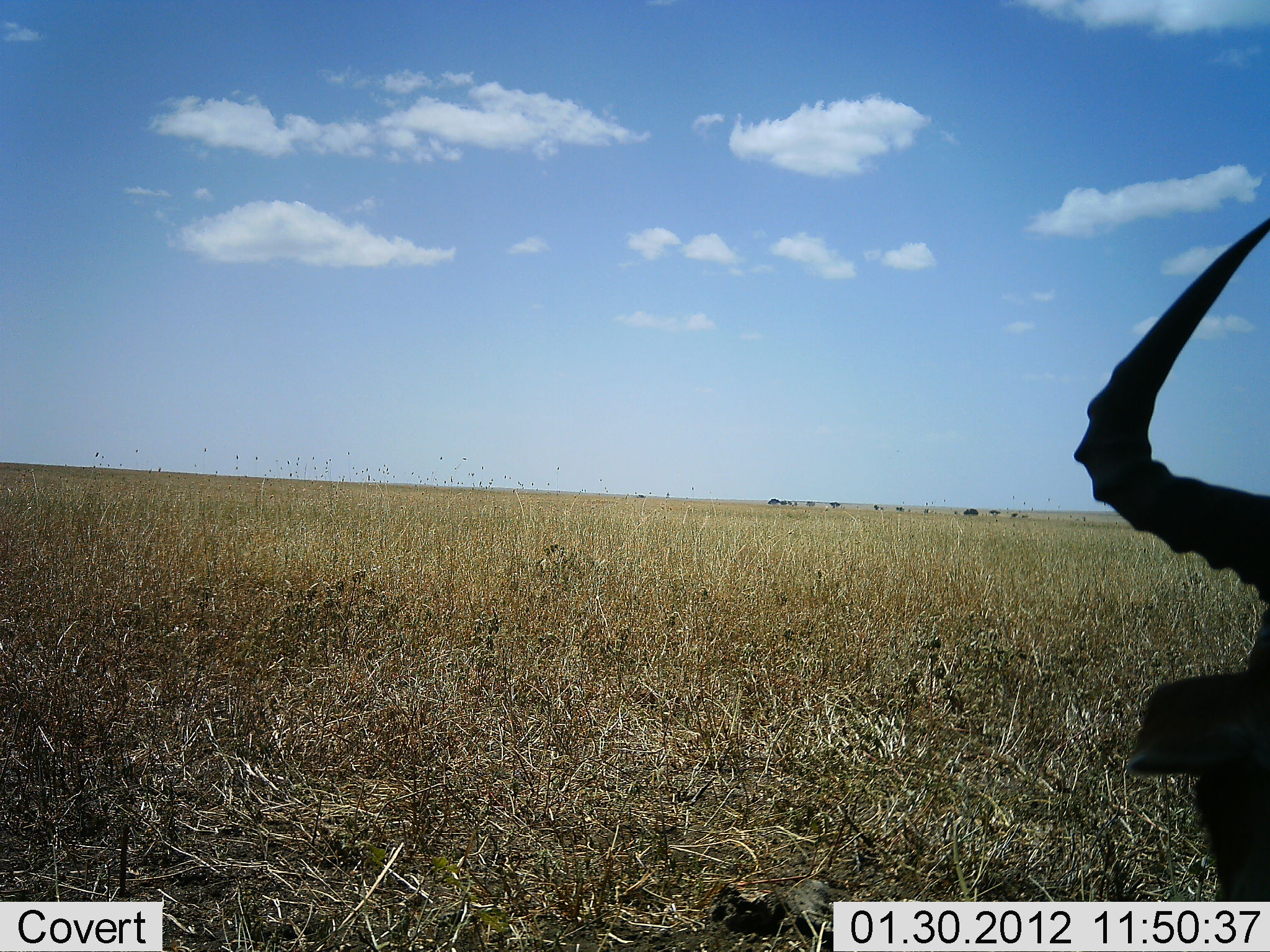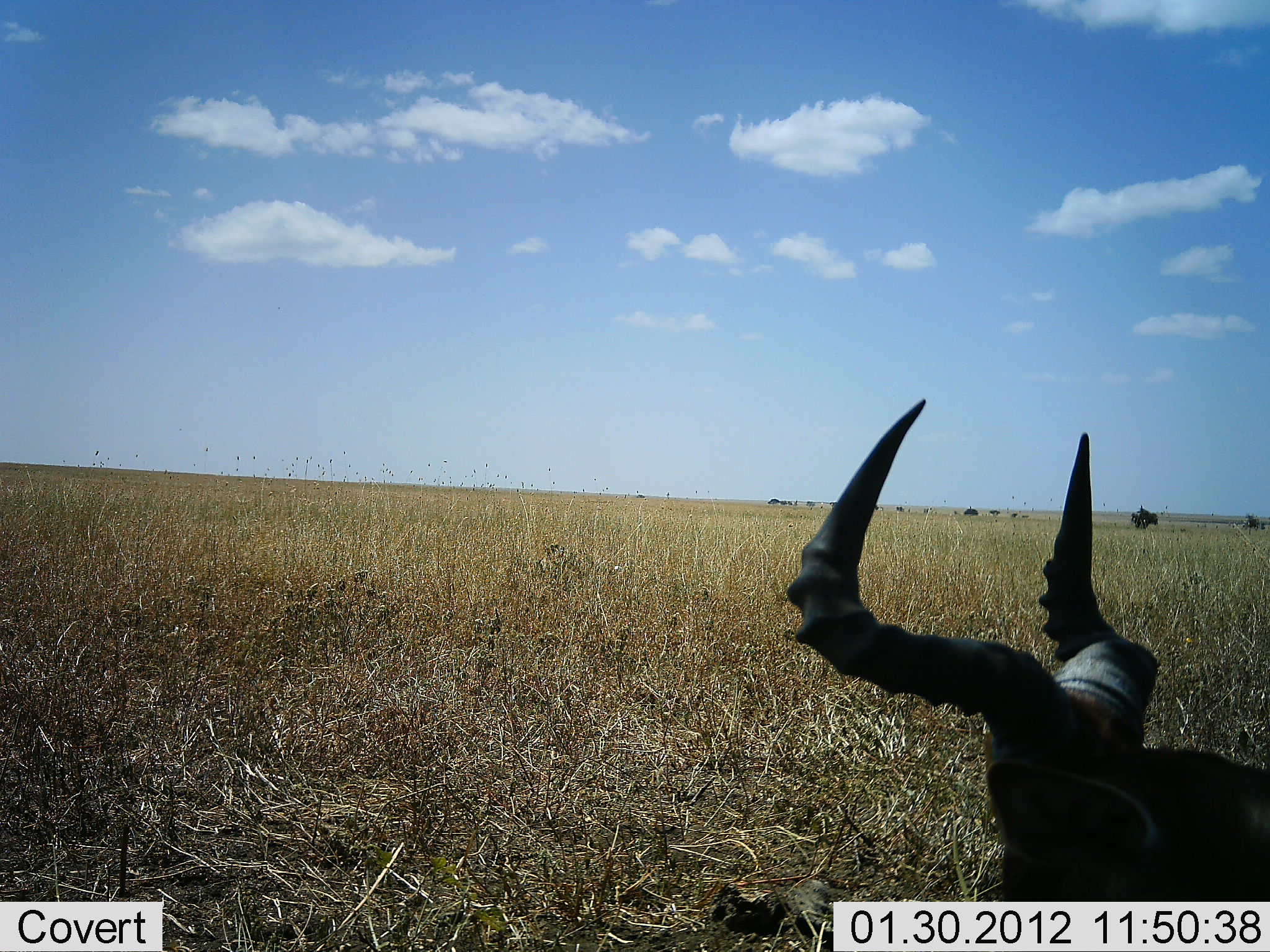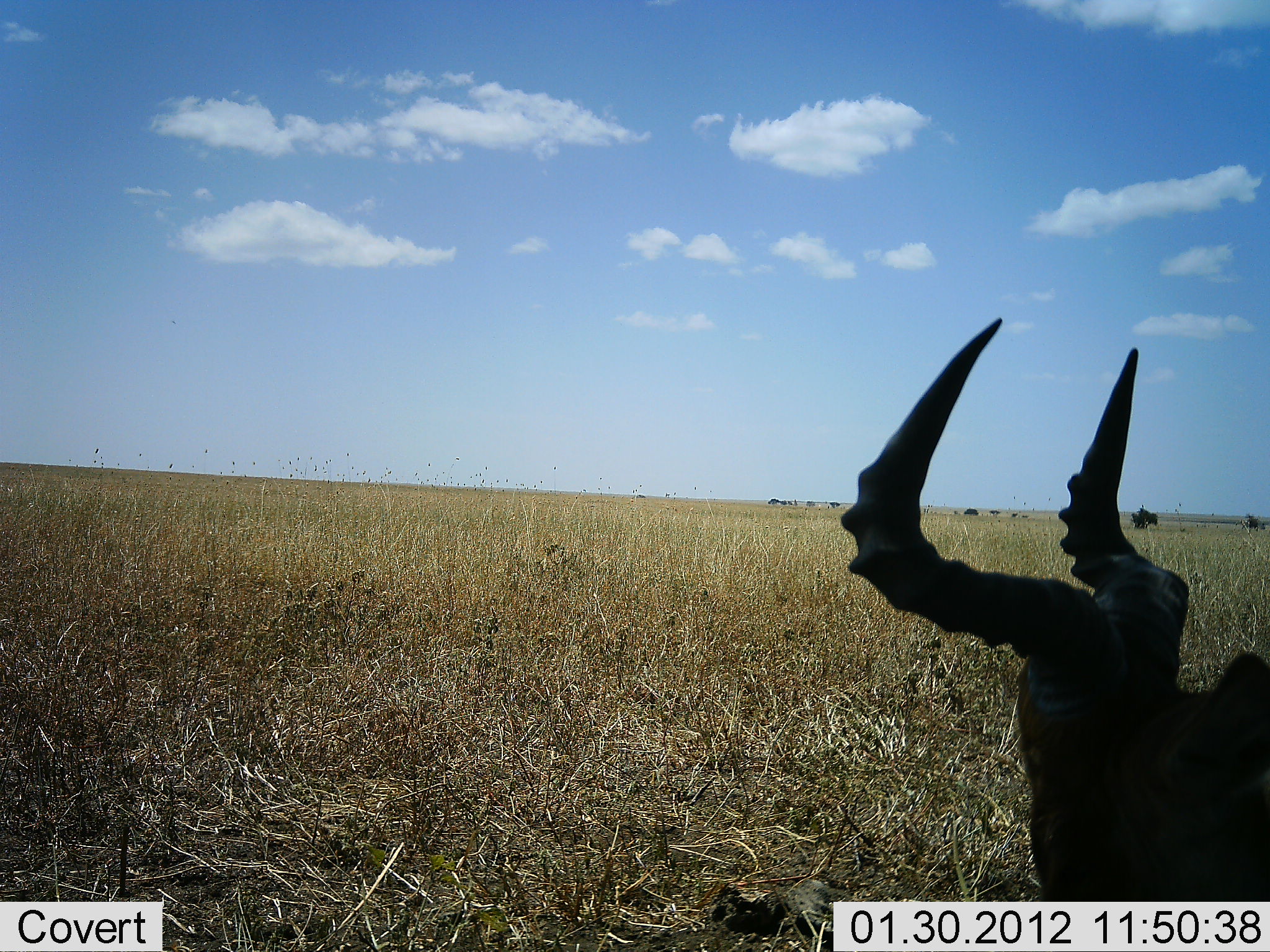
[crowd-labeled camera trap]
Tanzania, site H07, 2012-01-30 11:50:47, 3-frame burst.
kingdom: Animalia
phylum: Chordata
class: Mammalia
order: Artiodactyla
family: Bovidae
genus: Alcelaphus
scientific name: Alcelaphus buselaphus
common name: hartebeest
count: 1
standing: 19%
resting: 62%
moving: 5%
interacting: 0%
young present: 0%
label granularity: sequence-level